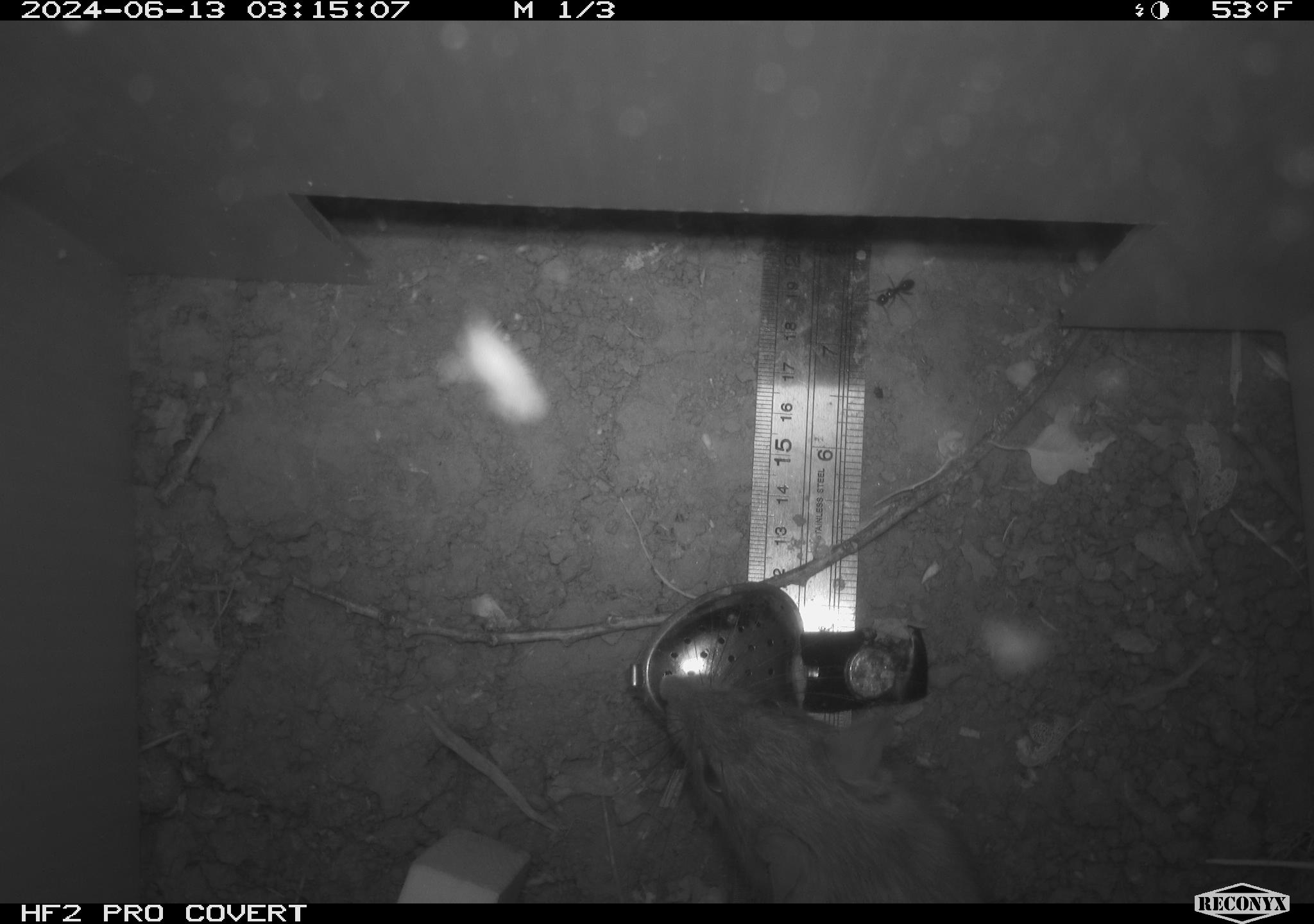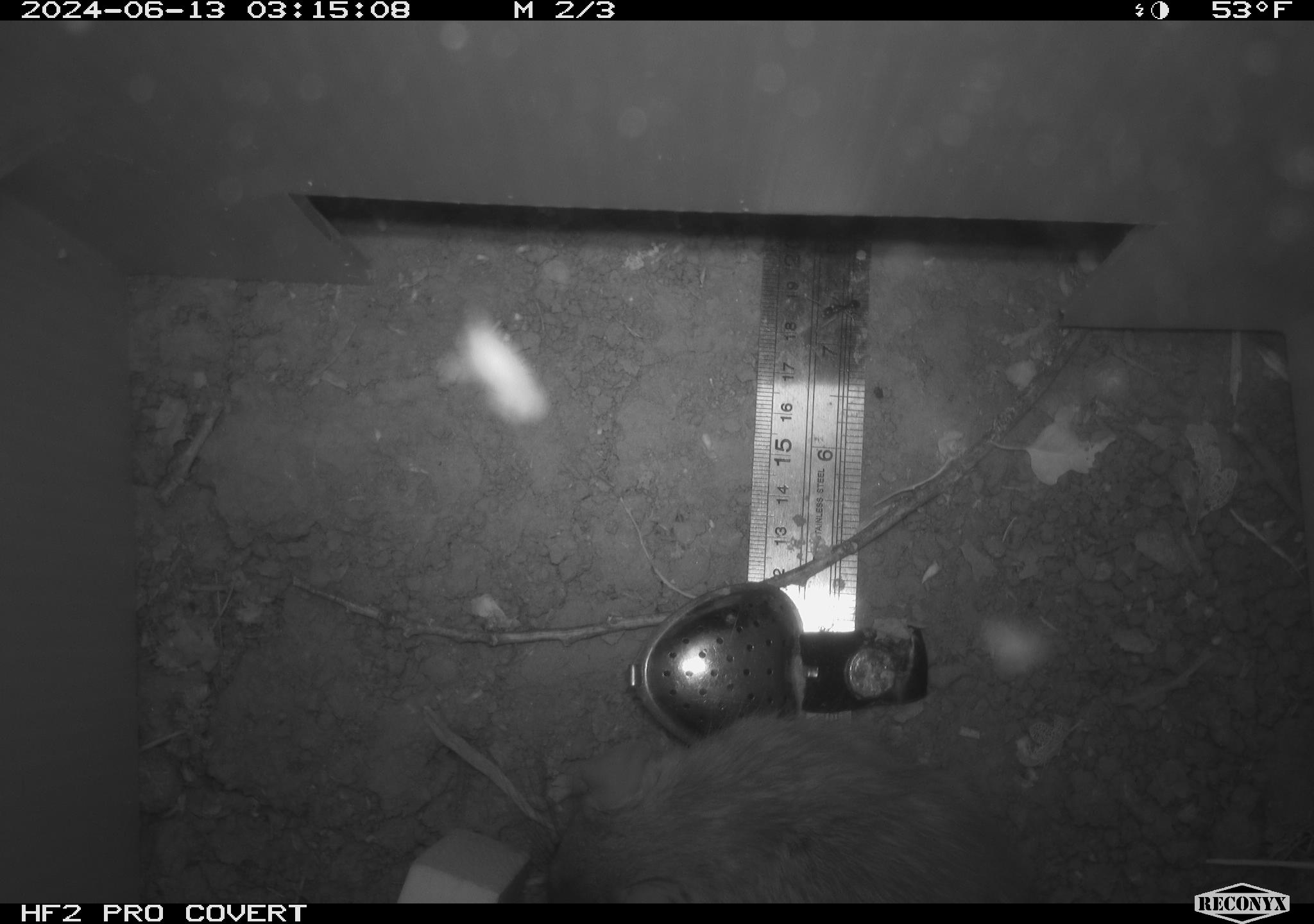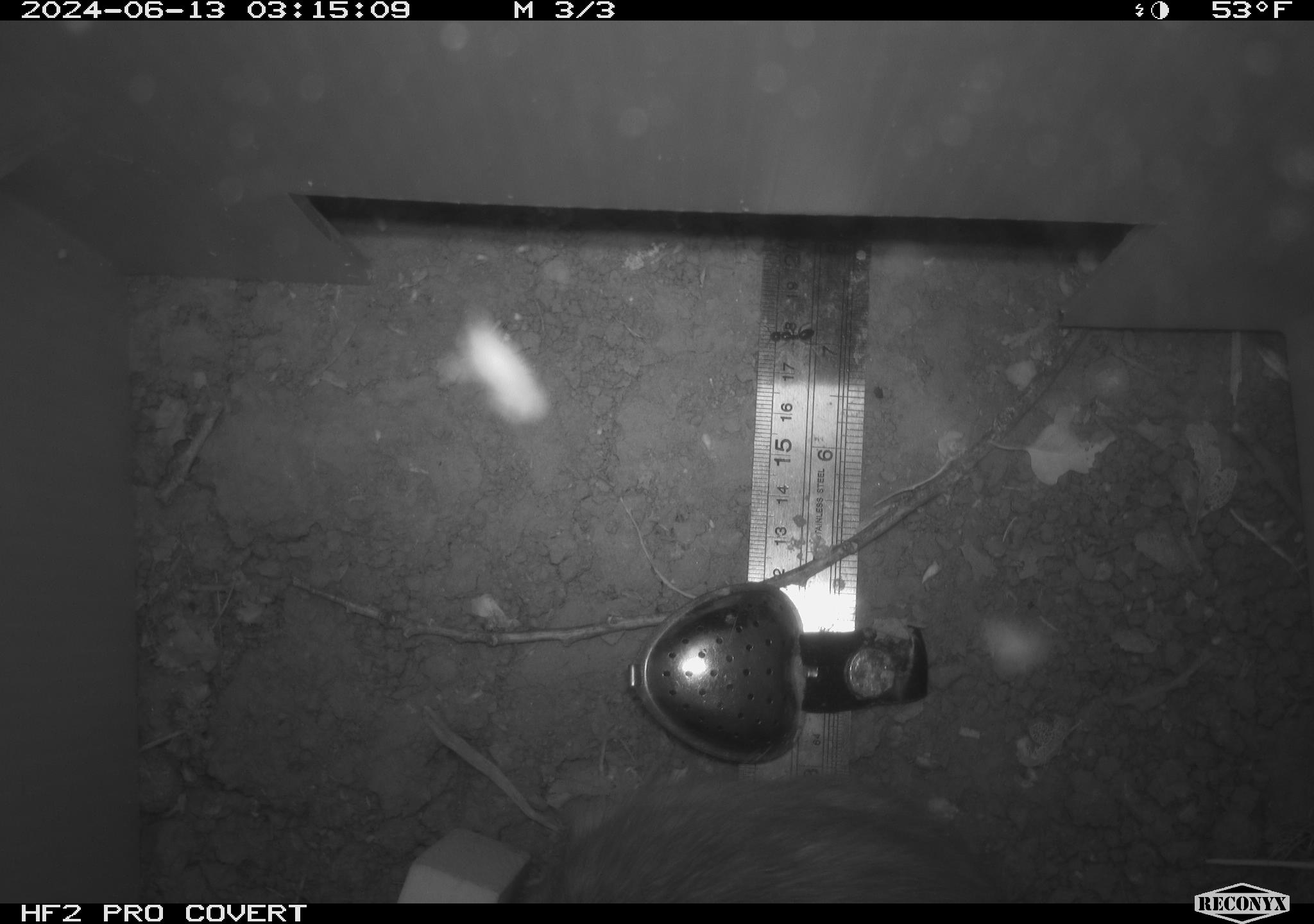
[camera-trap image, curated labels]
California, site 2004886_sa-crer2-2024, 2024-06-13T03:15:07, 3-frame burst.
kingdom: Animalia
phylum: Chordata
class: Mammalia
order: Rodentia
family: Muridae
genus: Rattus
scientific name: Rattus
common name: rat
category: rattus species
Rattus species (rat) (Rattus).